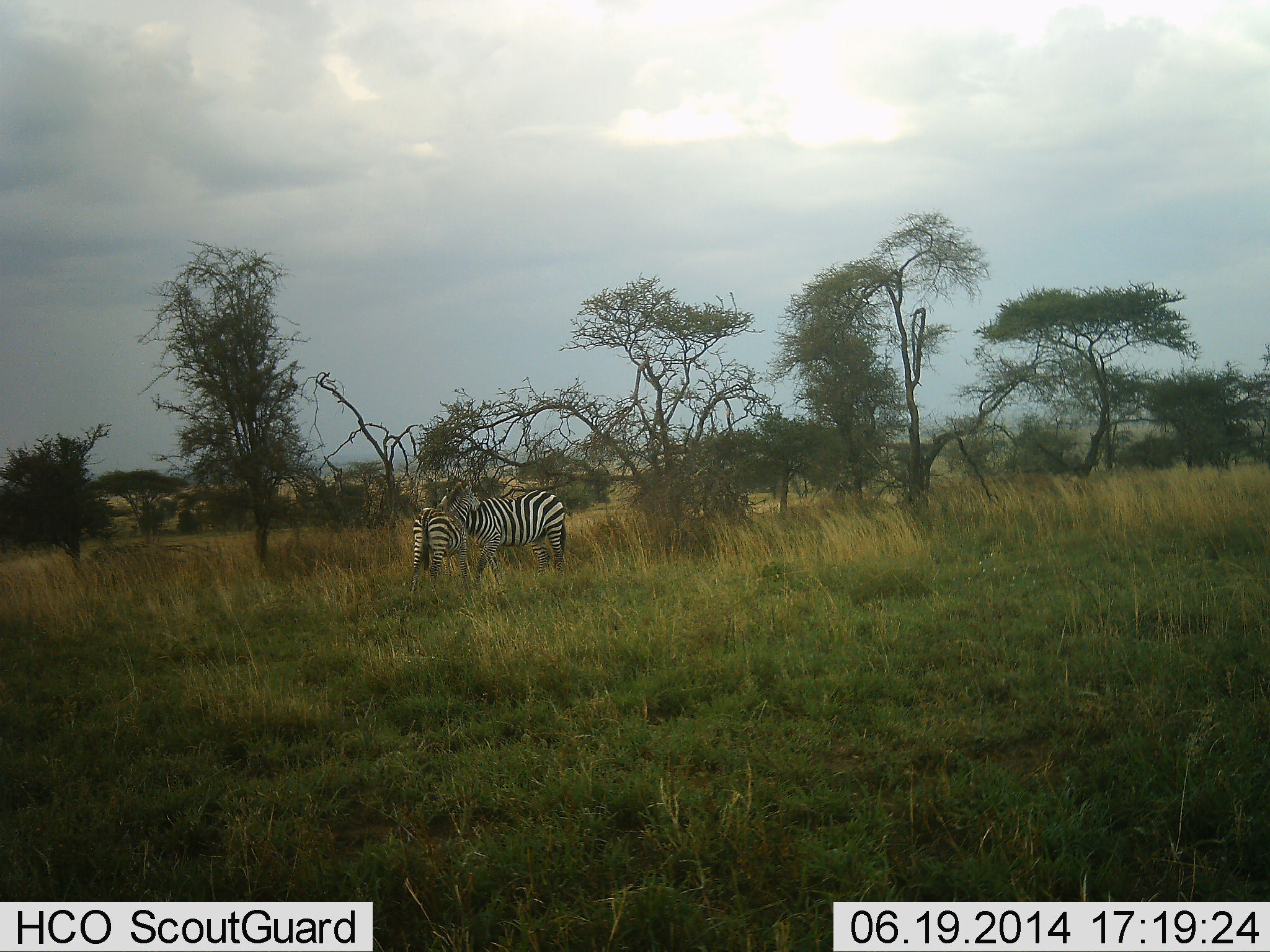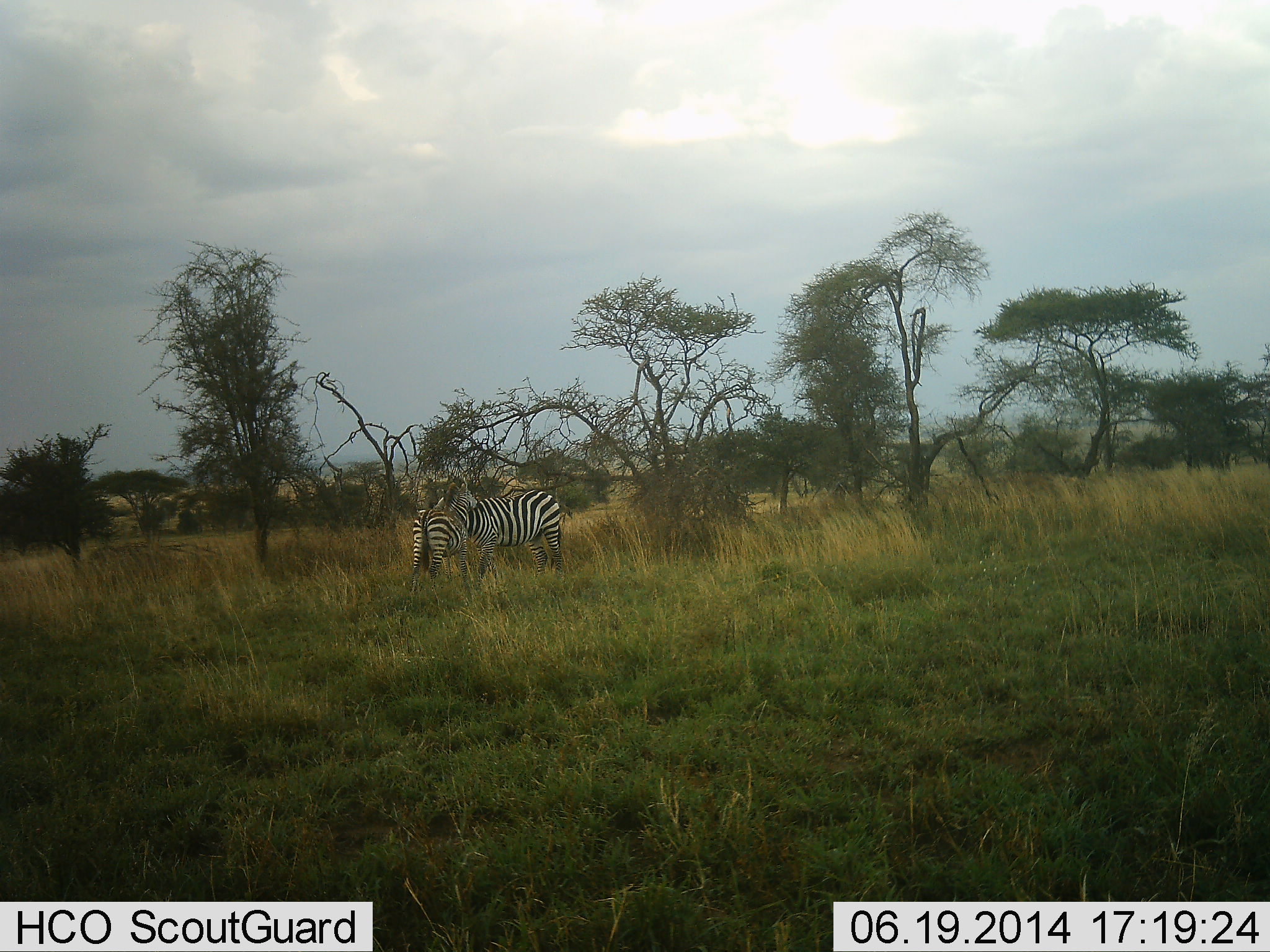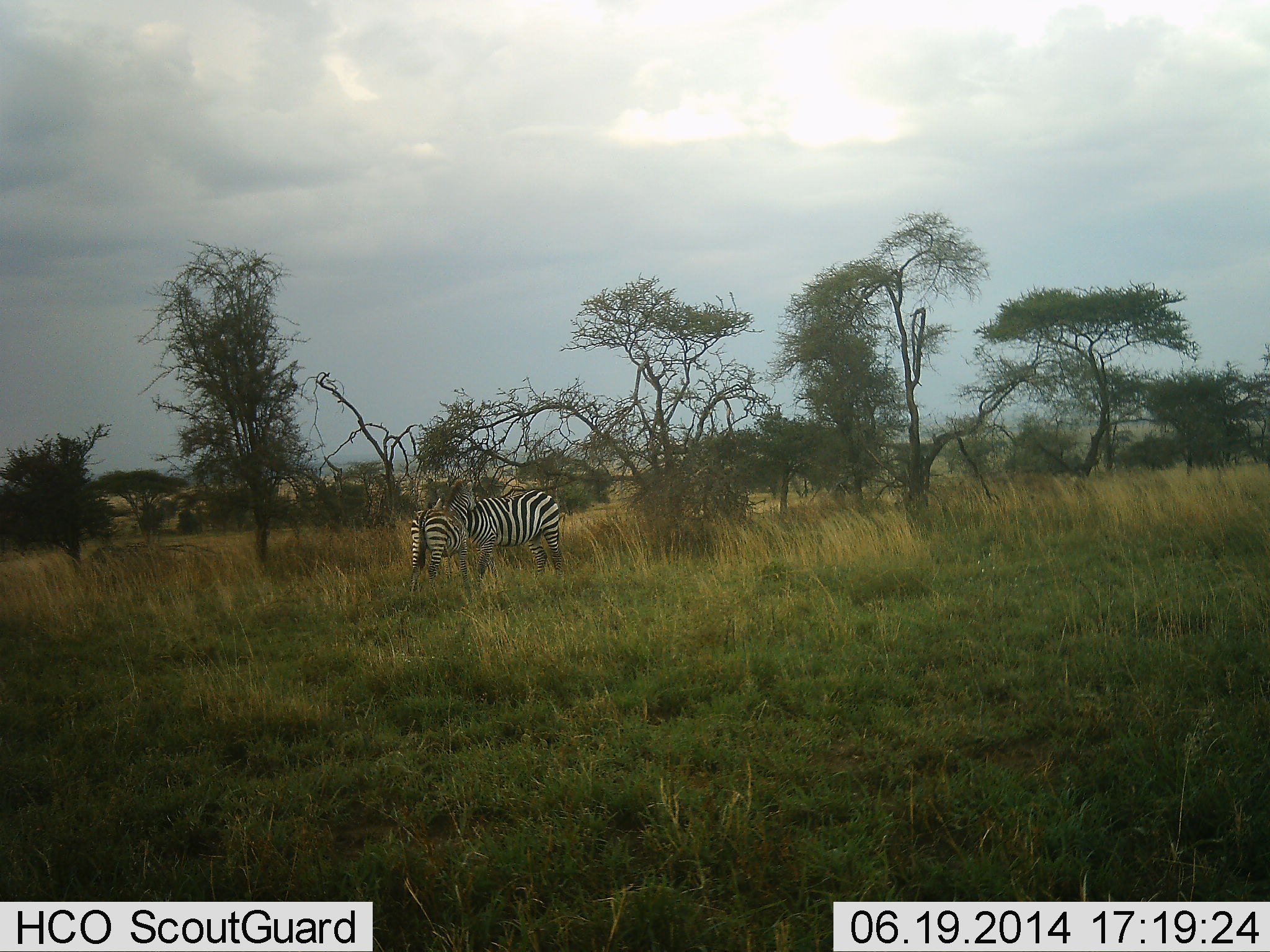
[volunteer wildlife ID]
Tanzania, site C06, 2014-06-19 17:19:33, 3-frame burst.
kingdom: Animalia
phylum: Chordata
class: Mammalia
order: Perissodactyla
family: Equidae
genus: Equus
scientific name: Equus quagga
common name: plains zebra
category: zebra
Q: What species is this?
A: Zebra (plains zebra) (Equus quagga).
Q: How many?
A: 2.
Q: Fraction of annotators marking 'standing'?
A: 50%.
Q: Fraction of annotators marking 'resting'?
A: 0%.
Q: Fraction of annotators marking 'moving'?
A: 10%.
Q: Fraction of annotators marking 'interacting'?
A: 70%.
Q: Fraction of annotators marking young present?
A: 10%.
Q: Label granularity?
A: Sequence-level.